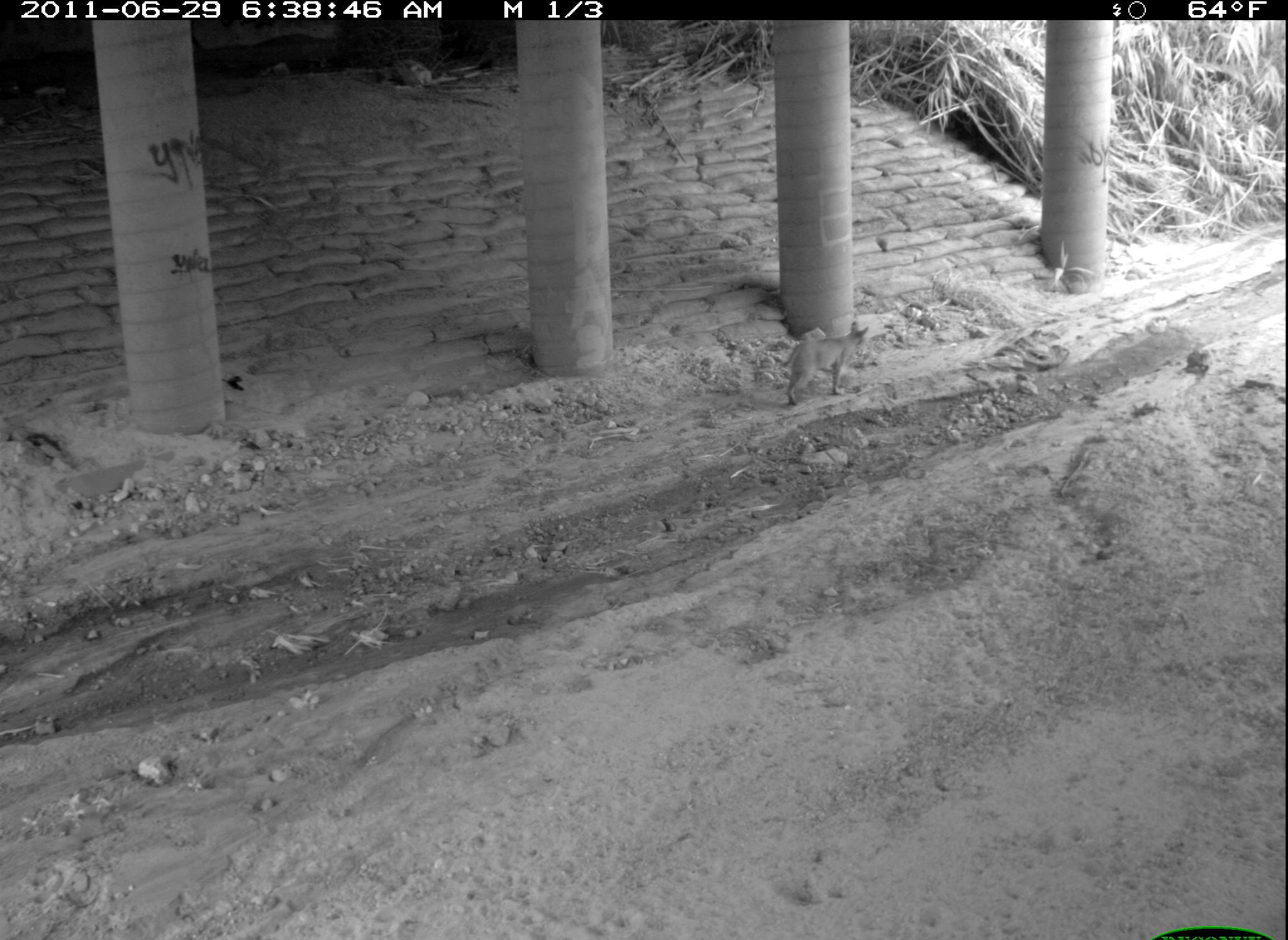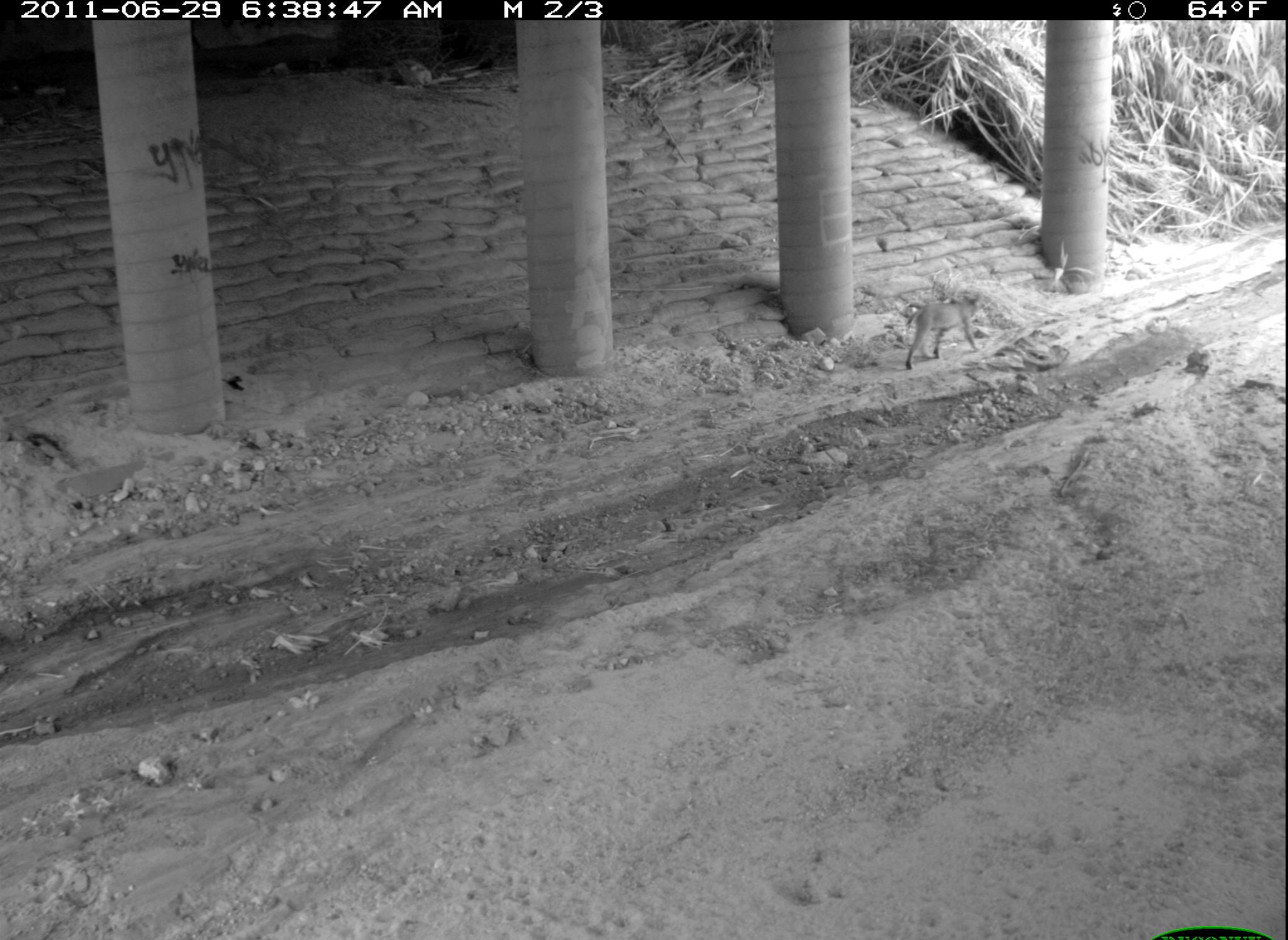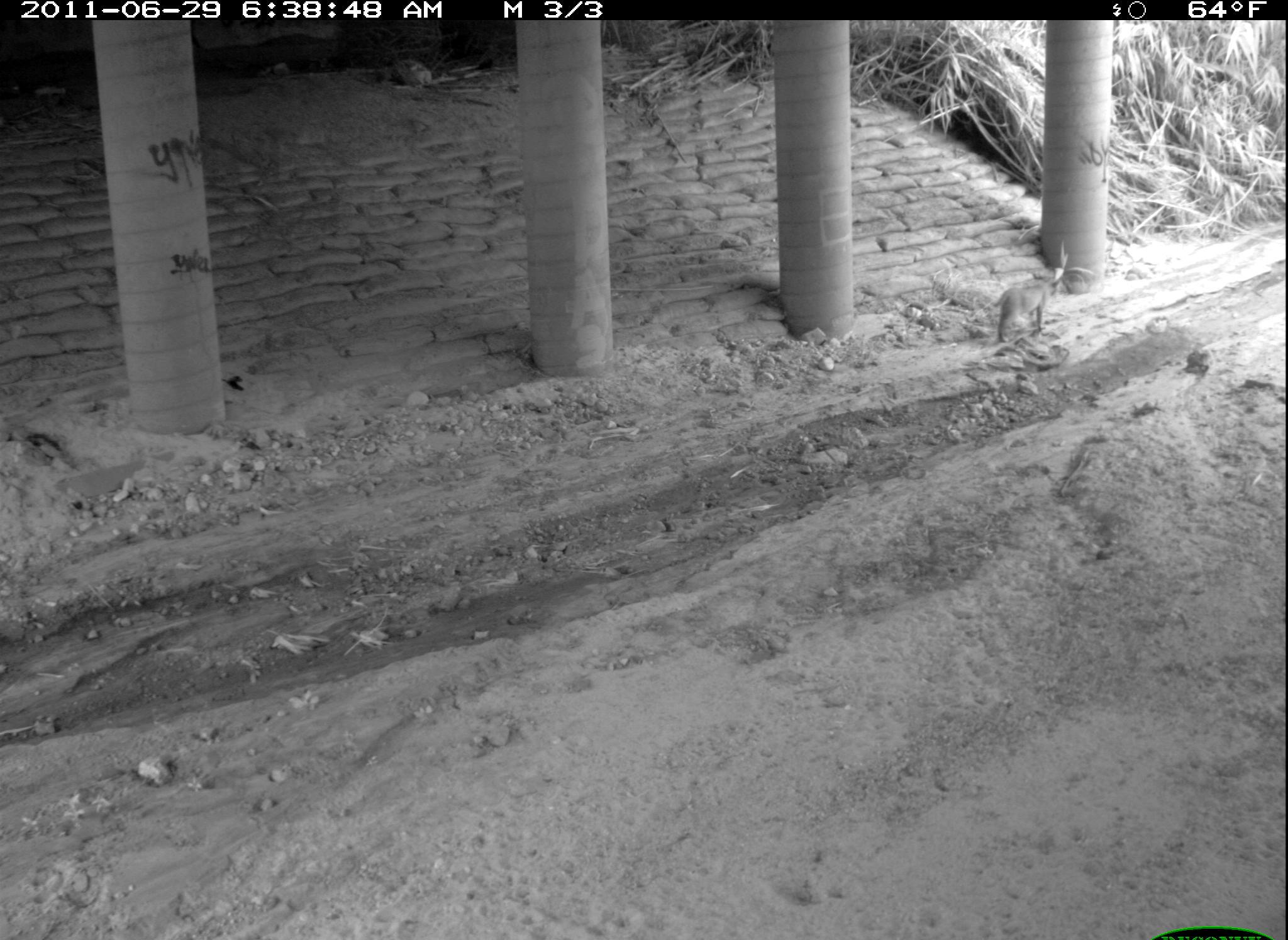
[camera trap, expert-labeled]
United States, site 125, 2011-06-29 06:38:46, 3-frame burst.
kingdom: Animalia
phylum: Chordata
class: Mammalia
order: Carnivora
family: Felidae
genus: Lynx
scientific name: Lynx rufus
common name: bobcat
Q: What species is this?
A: Bobcat (Lynx rufus).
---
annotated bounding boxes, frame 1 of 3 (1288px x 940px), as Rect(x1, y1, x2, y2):
bobcat: Rect(771, 317, 877, 412)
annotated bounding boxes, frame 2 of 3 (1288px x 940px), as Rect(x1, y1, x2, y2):
bobcat: Rect(899, 285, 989, 378)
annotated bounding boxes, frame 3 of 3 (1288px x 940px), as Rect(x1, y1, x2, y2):
bobcat: Rect(988, 264, 1073, 357)